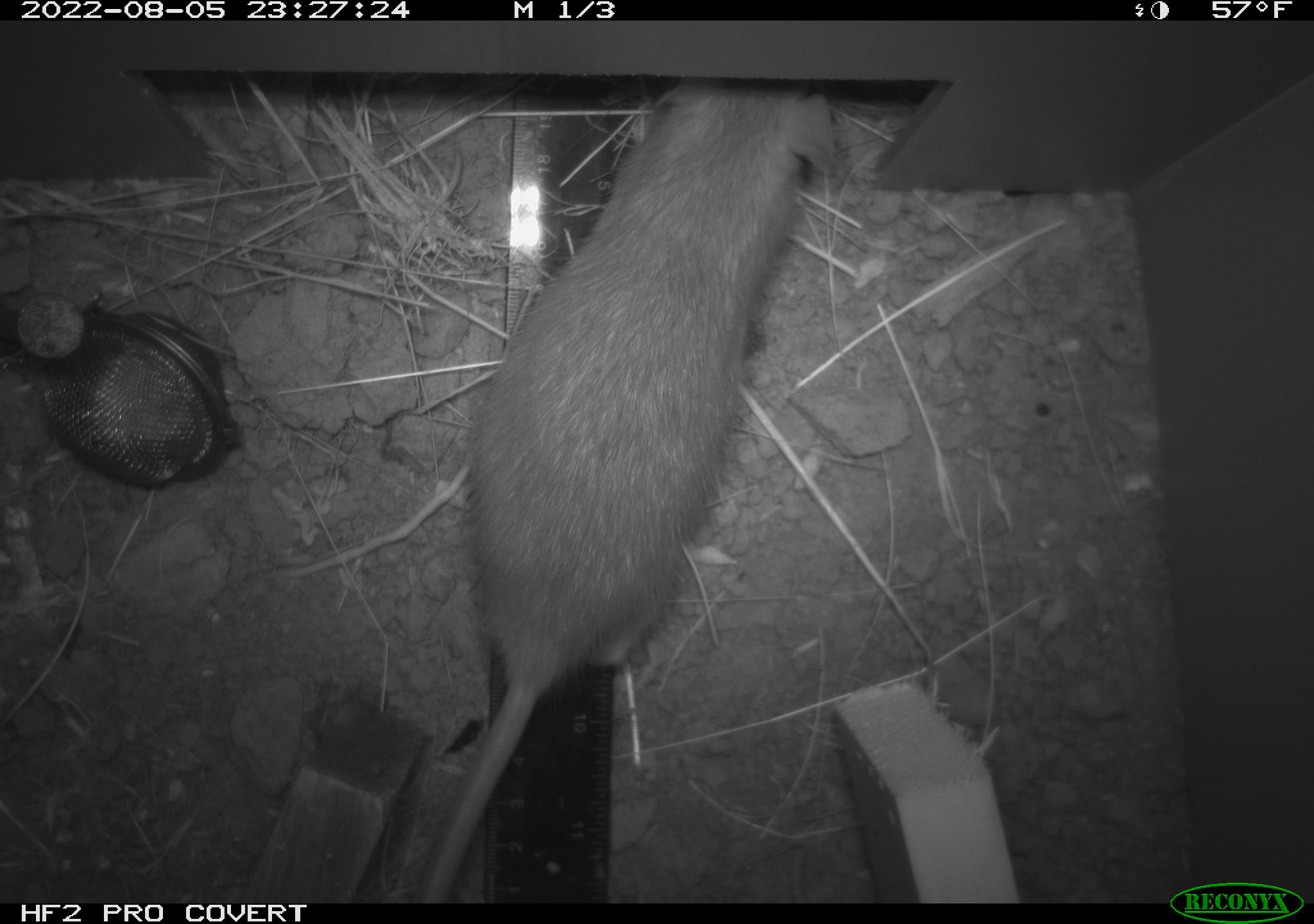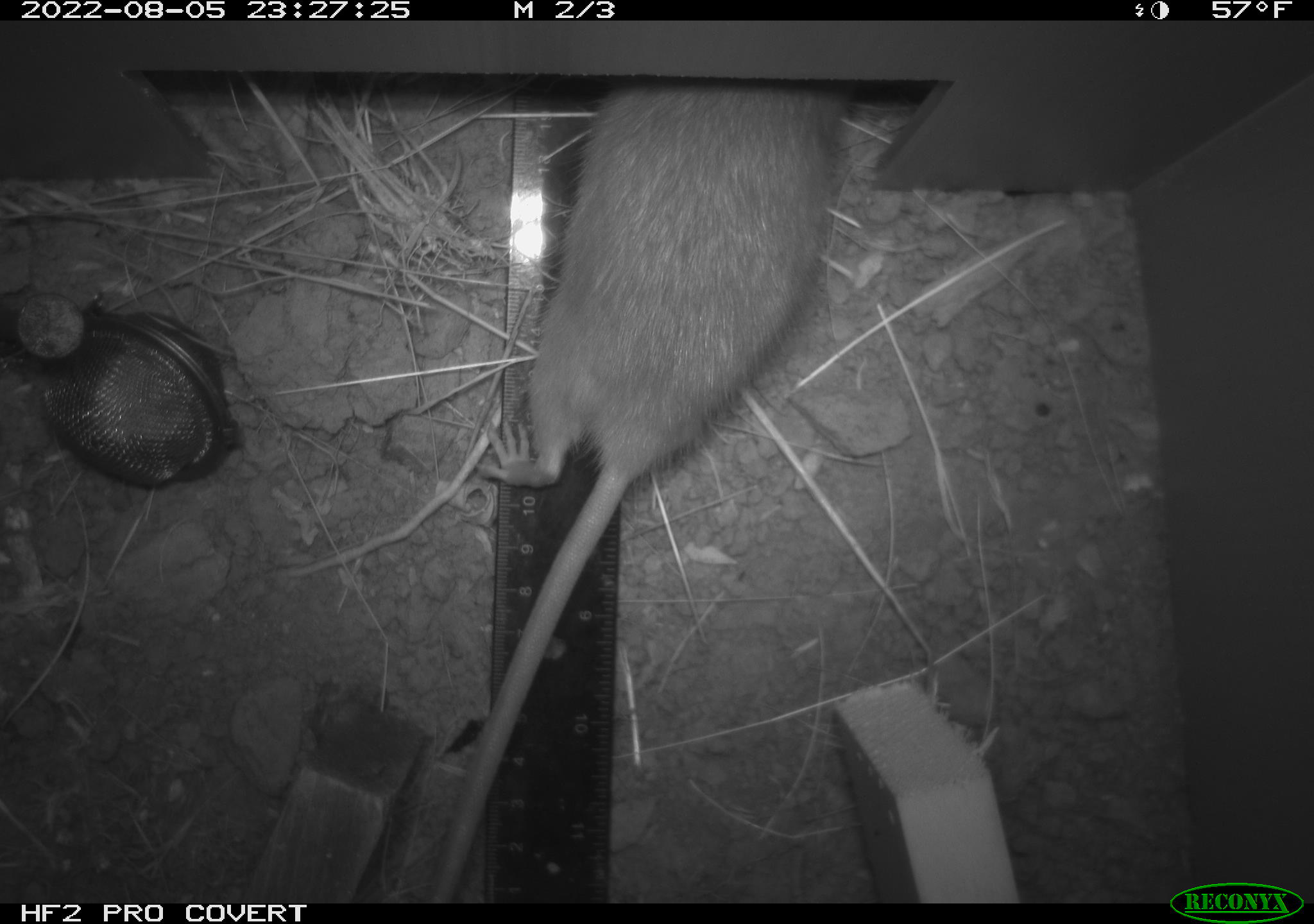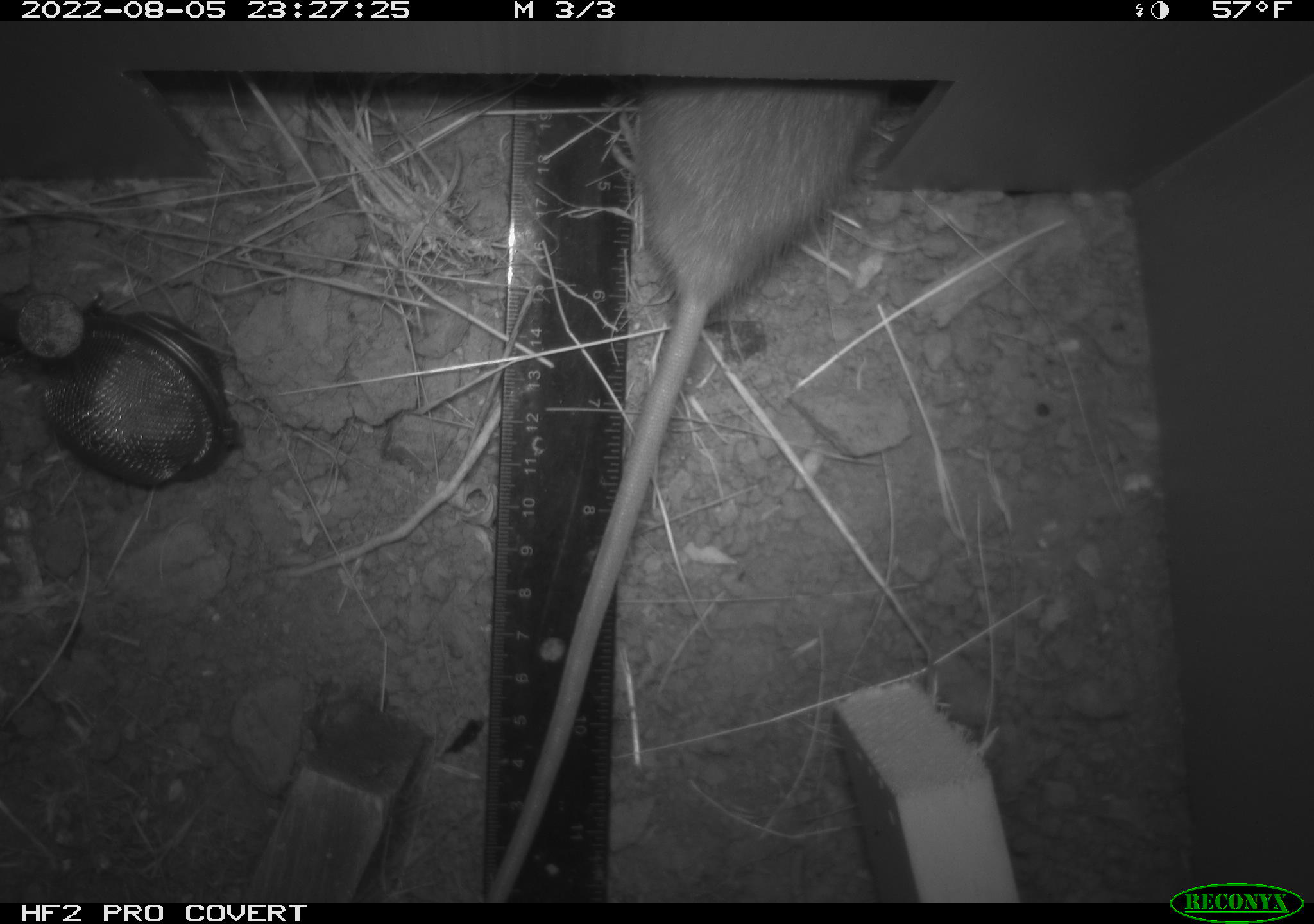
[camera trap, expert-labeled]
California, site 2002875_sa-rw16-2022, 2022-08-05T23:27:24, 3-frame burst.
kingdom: Animalia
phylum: Chordata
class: Mammalia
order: Rodentia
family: Muridae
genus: Rattus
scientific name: Rattus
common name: rat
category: rattus species